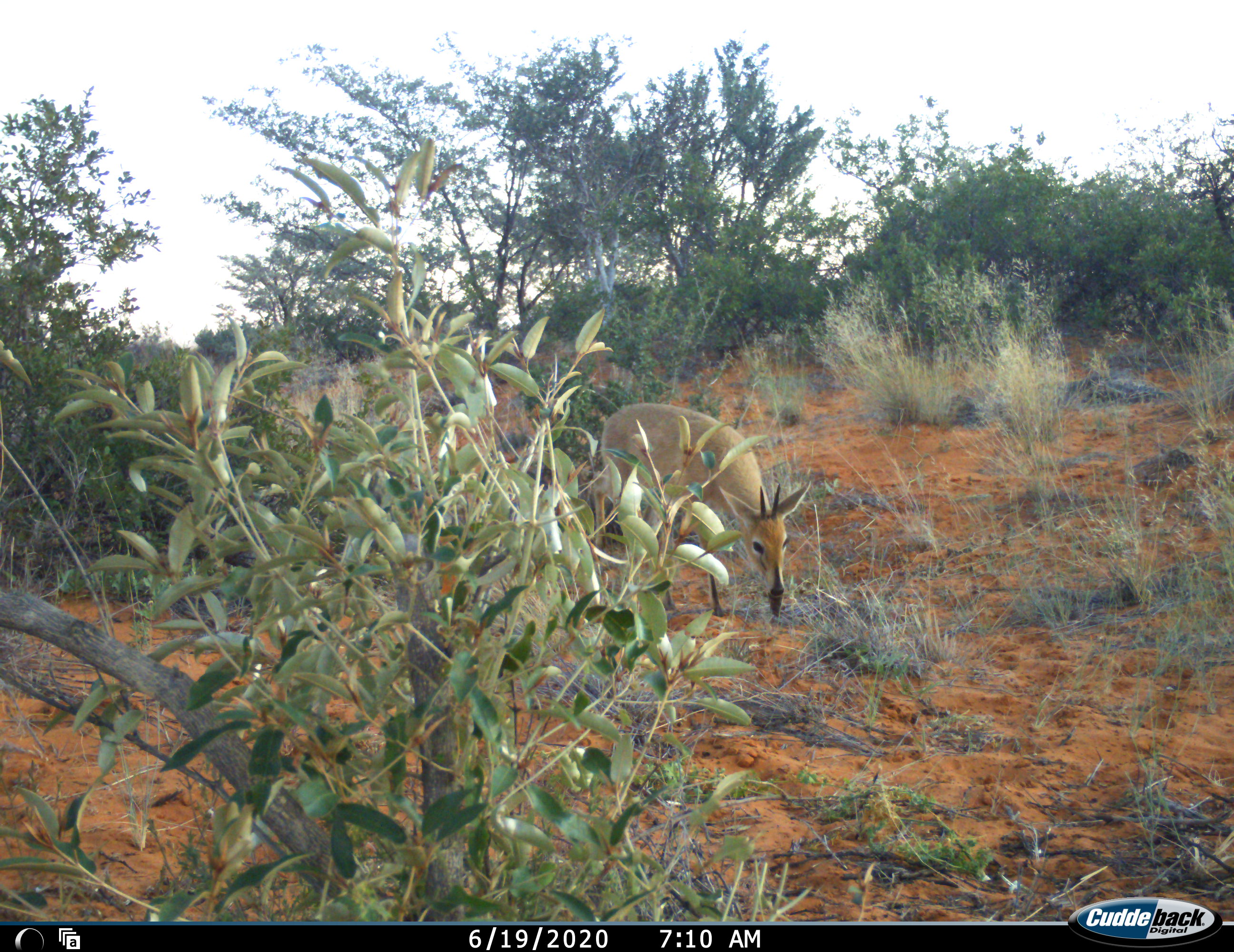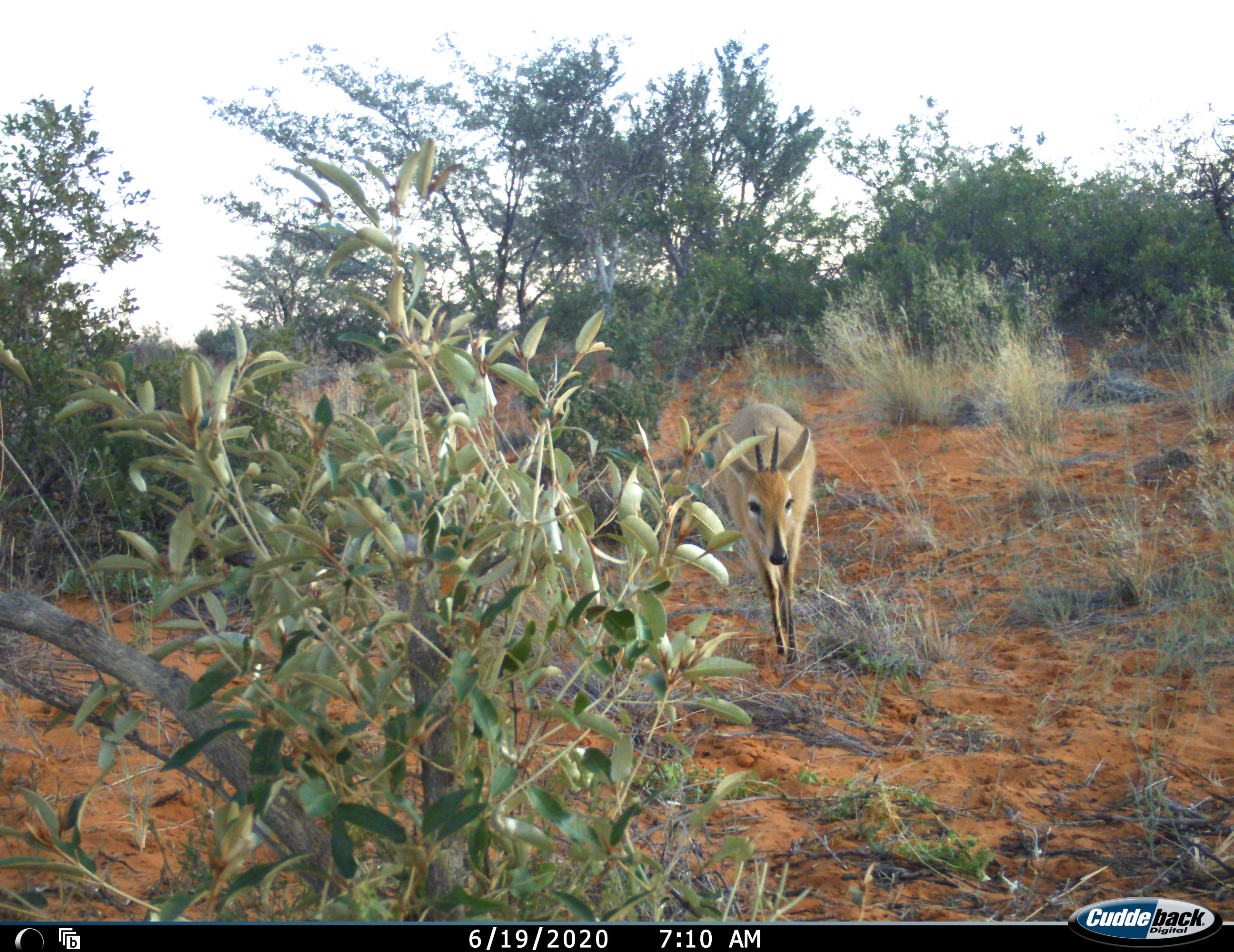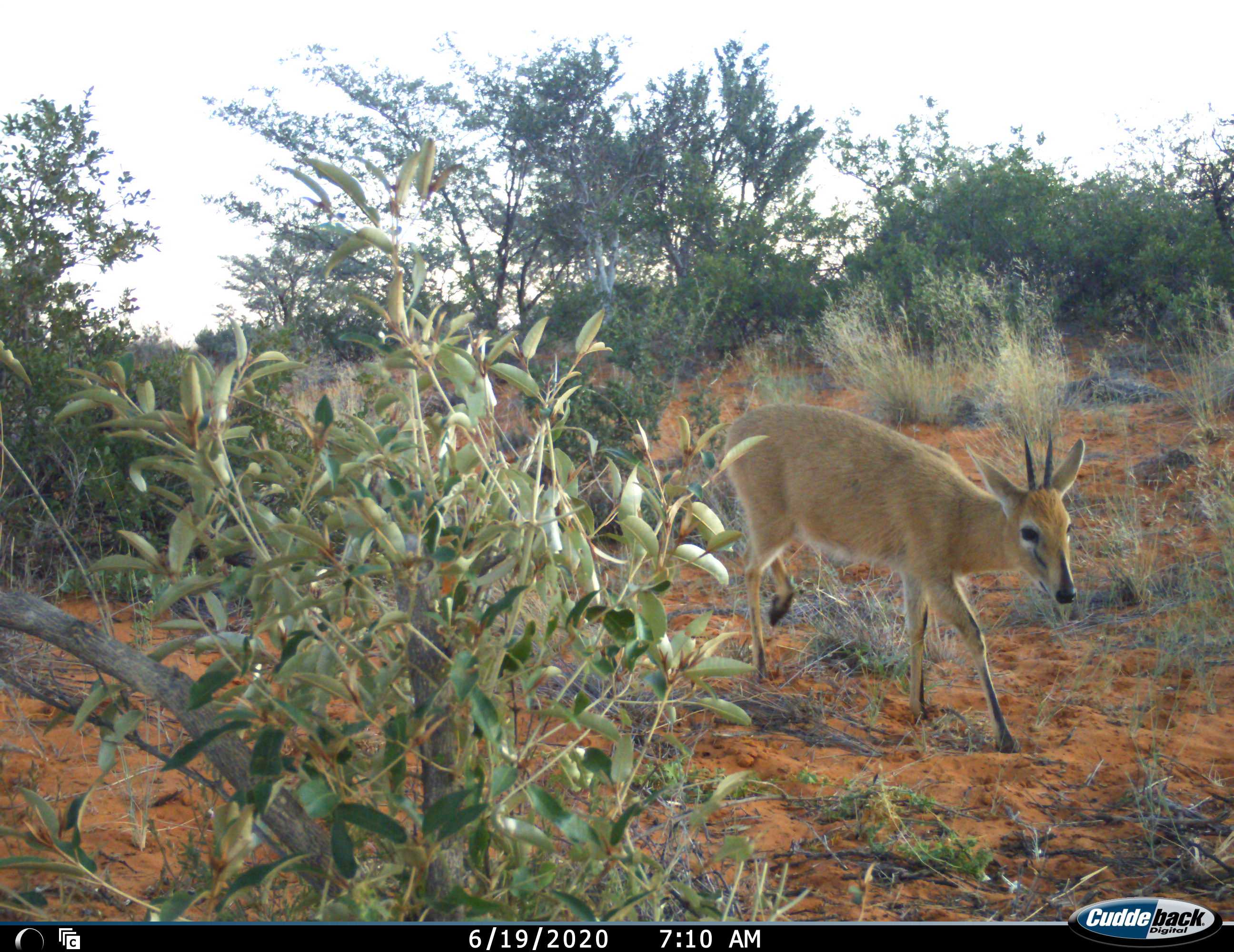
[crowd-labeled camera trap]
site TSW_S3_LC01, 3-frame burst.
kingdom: Animalia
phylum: Chordata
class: Mammalia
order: Artiodactyla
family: Bovidae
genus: Sylvicapra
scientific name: Sylvicapra grimmia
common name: common duiker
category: duikercommongrey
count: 1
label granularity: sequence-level